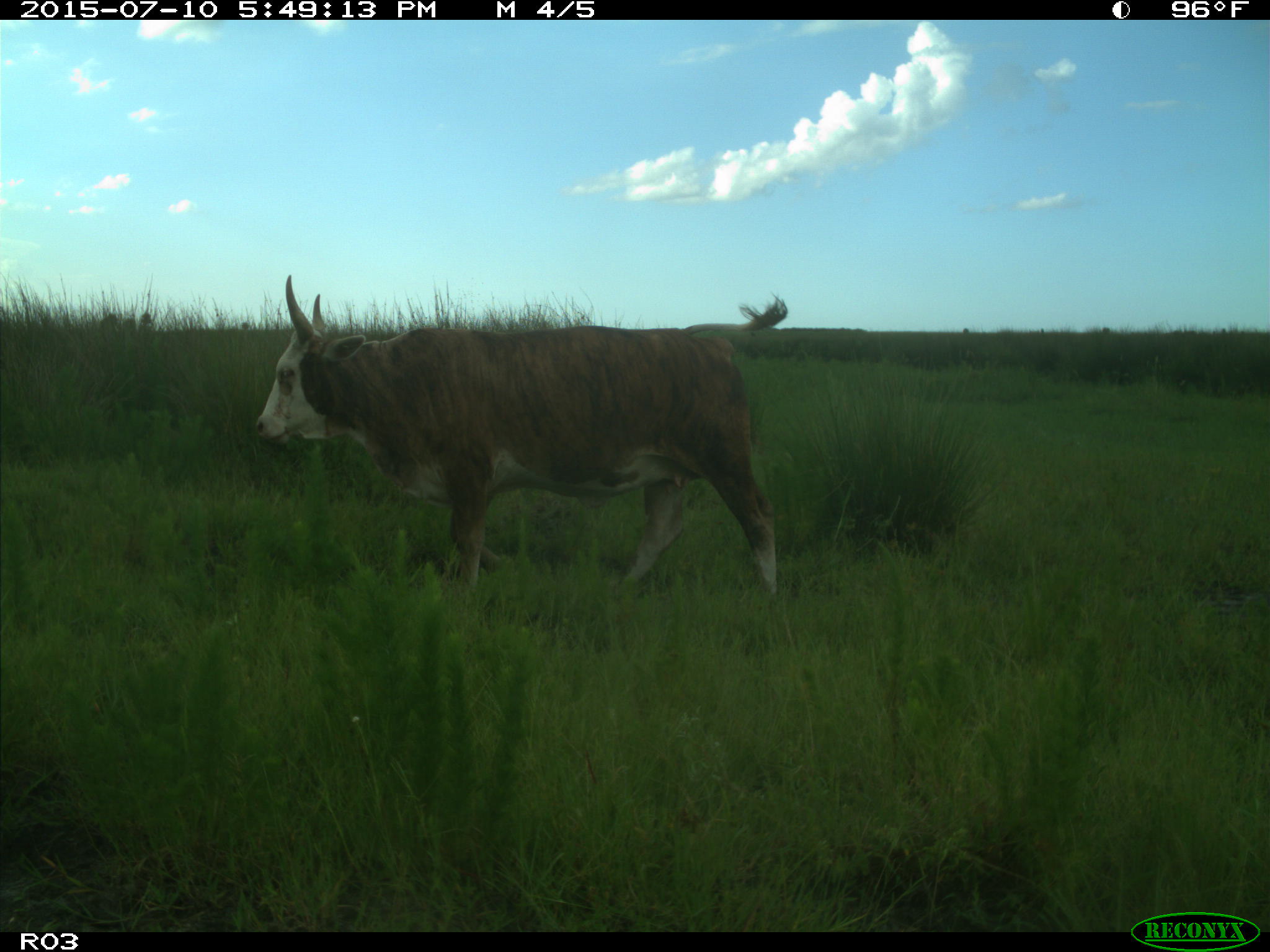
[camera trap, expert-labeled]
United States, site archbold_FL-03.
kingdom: Animalia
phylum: Chordata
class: Mammalia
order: Artiodactyla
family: Bovidae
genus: Bos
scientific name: Bos taurus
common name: domestic cow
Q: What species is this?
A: Bos taurus (domestic cow).